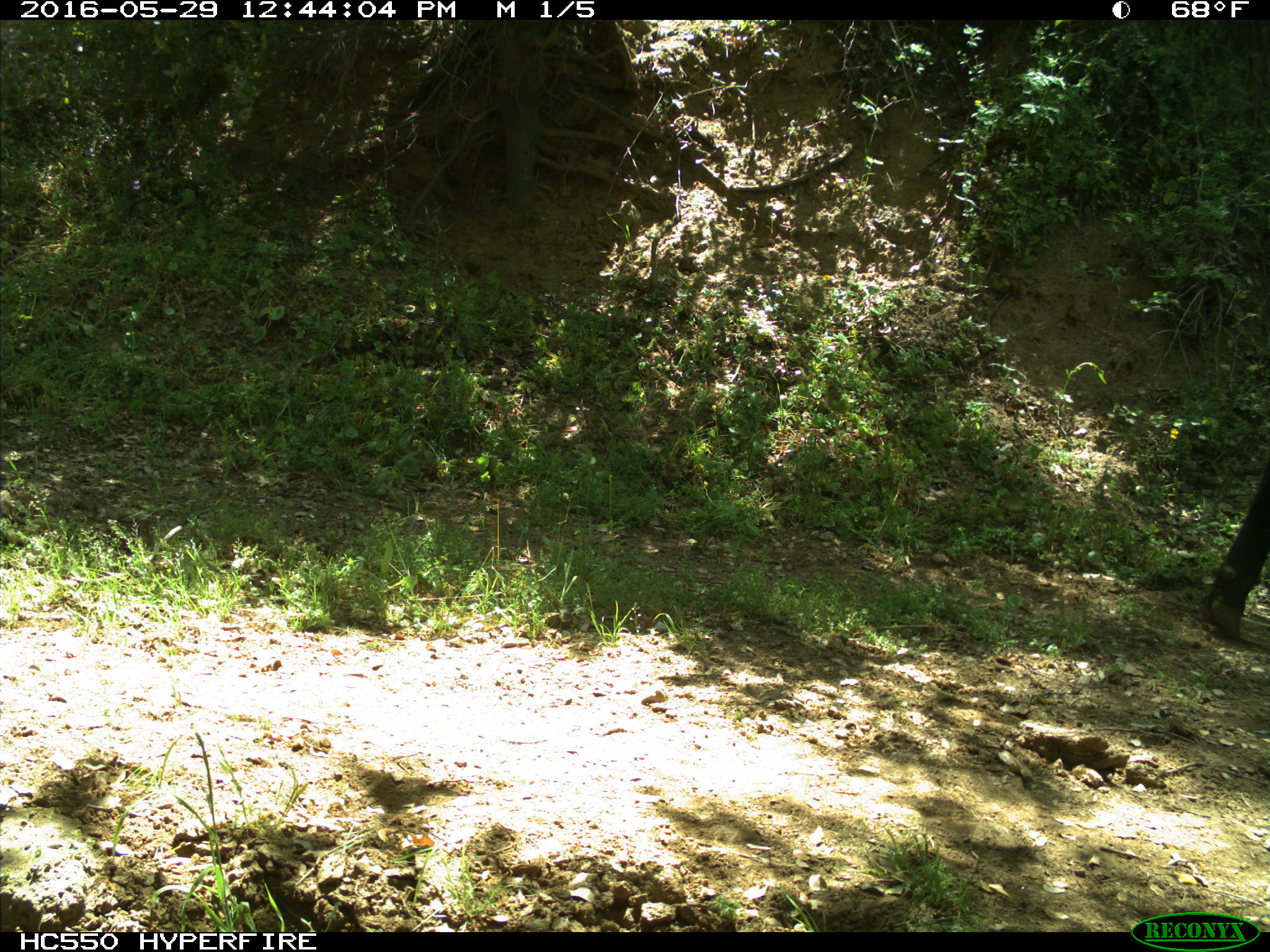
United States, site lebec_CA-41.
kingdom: Animalia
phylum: Chordata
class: Mammalia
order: Artiodactyla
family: Bovidae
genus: Bos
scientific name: Bos taurus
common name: domestic cow